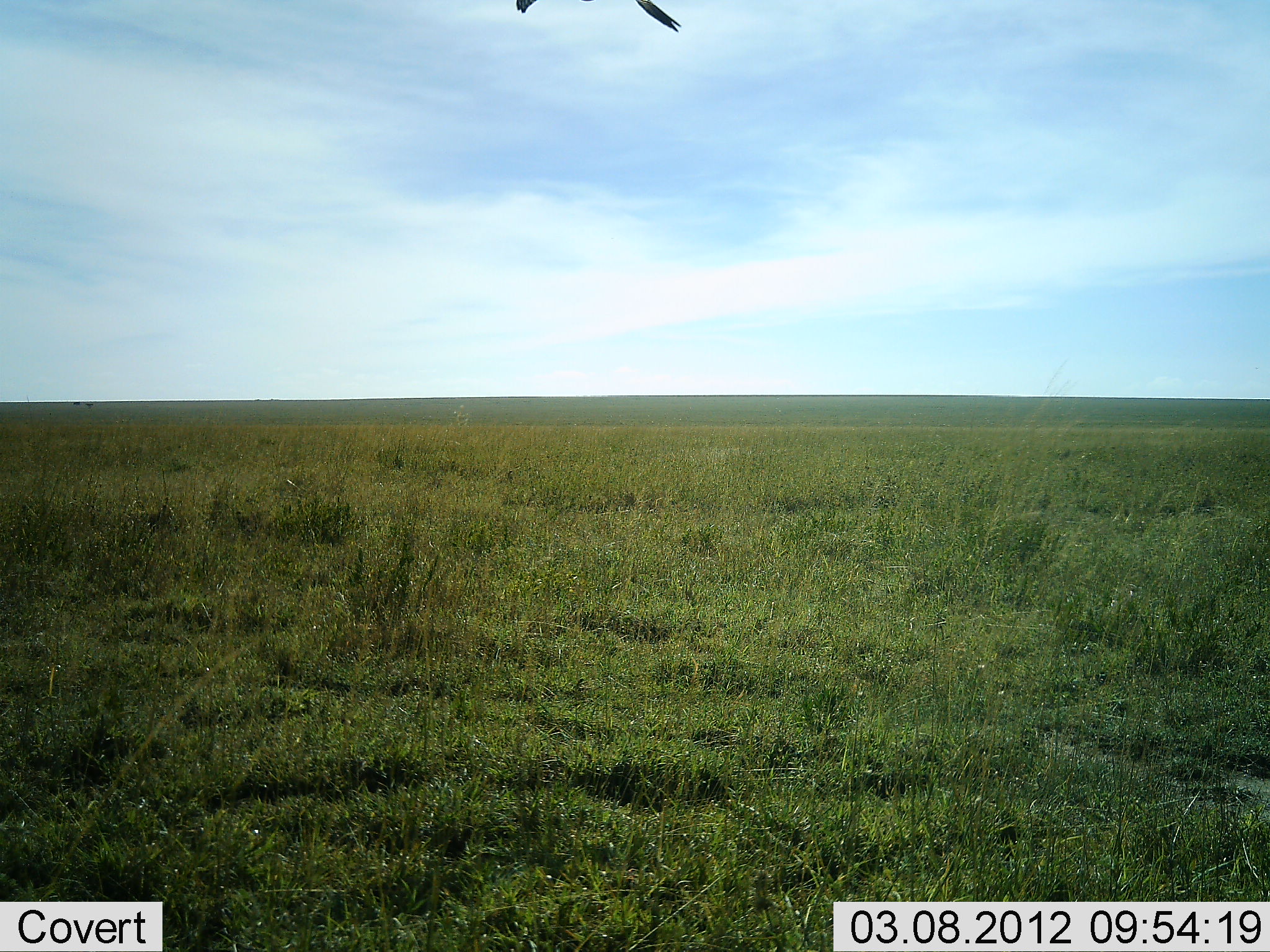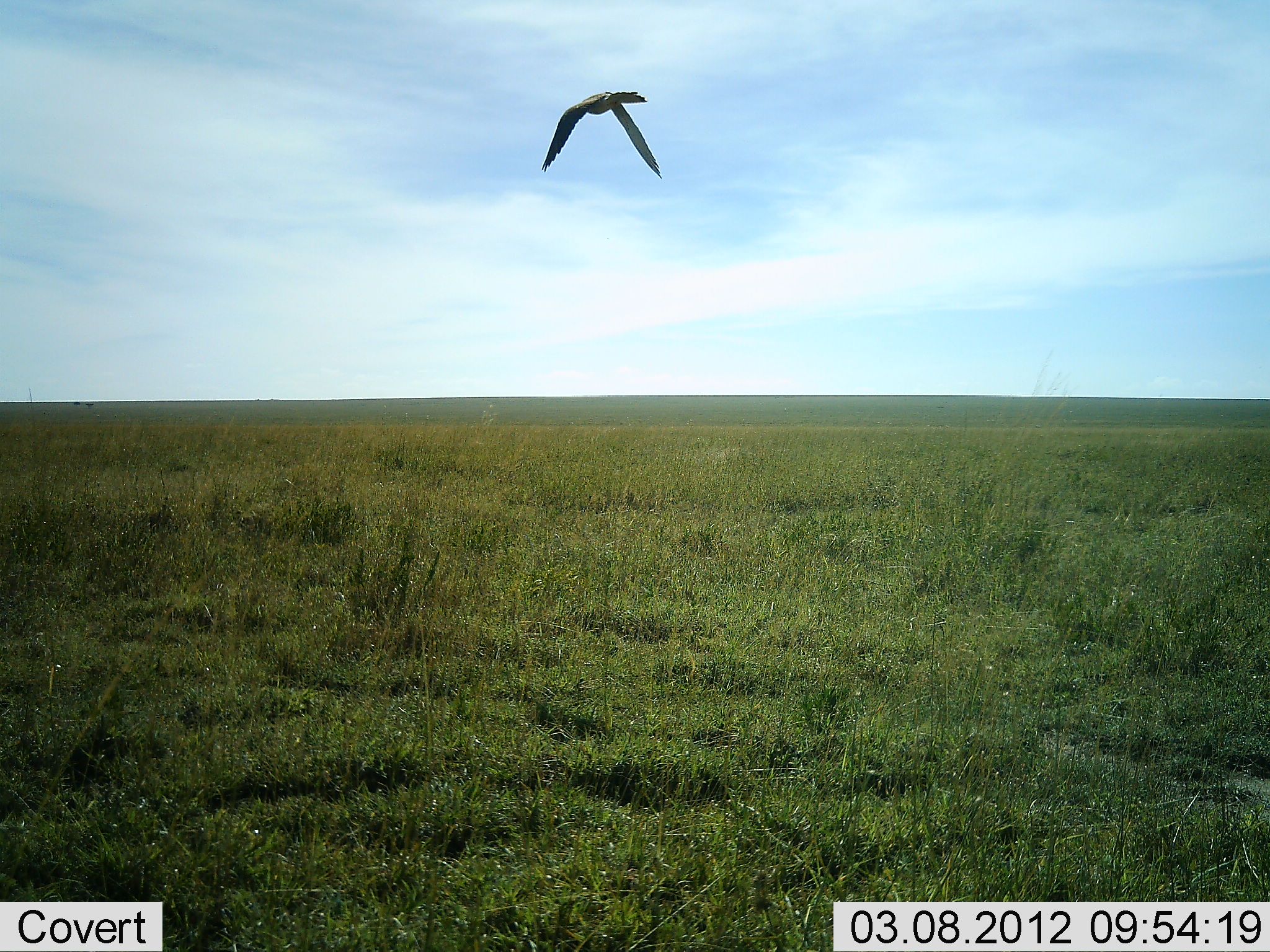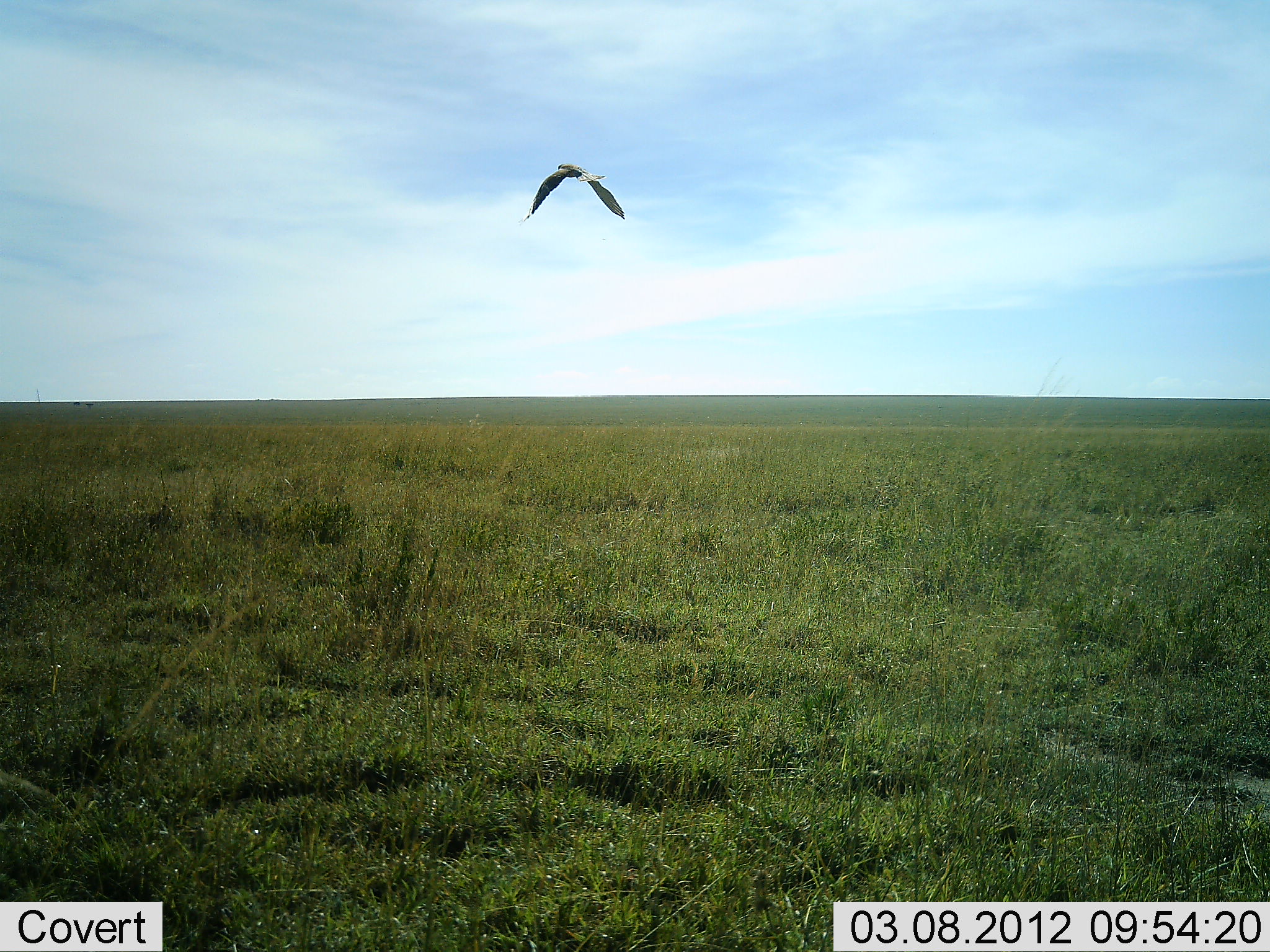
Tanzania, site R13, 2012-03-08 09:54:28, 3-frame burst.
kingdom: Animalia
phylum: Chordata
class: Aves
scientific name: Aves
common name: bird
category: otherbird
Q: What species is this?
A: Otherbird (bird) (Aves).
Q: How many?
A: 1.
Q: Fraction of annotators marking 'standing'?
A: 0%.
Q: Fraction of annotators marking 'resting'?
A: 0%.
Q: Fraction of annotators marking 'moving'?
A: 100%.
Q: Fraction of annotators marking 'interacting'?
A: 0%.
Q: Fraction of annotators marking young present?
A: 0%.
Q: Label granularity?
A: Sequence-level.